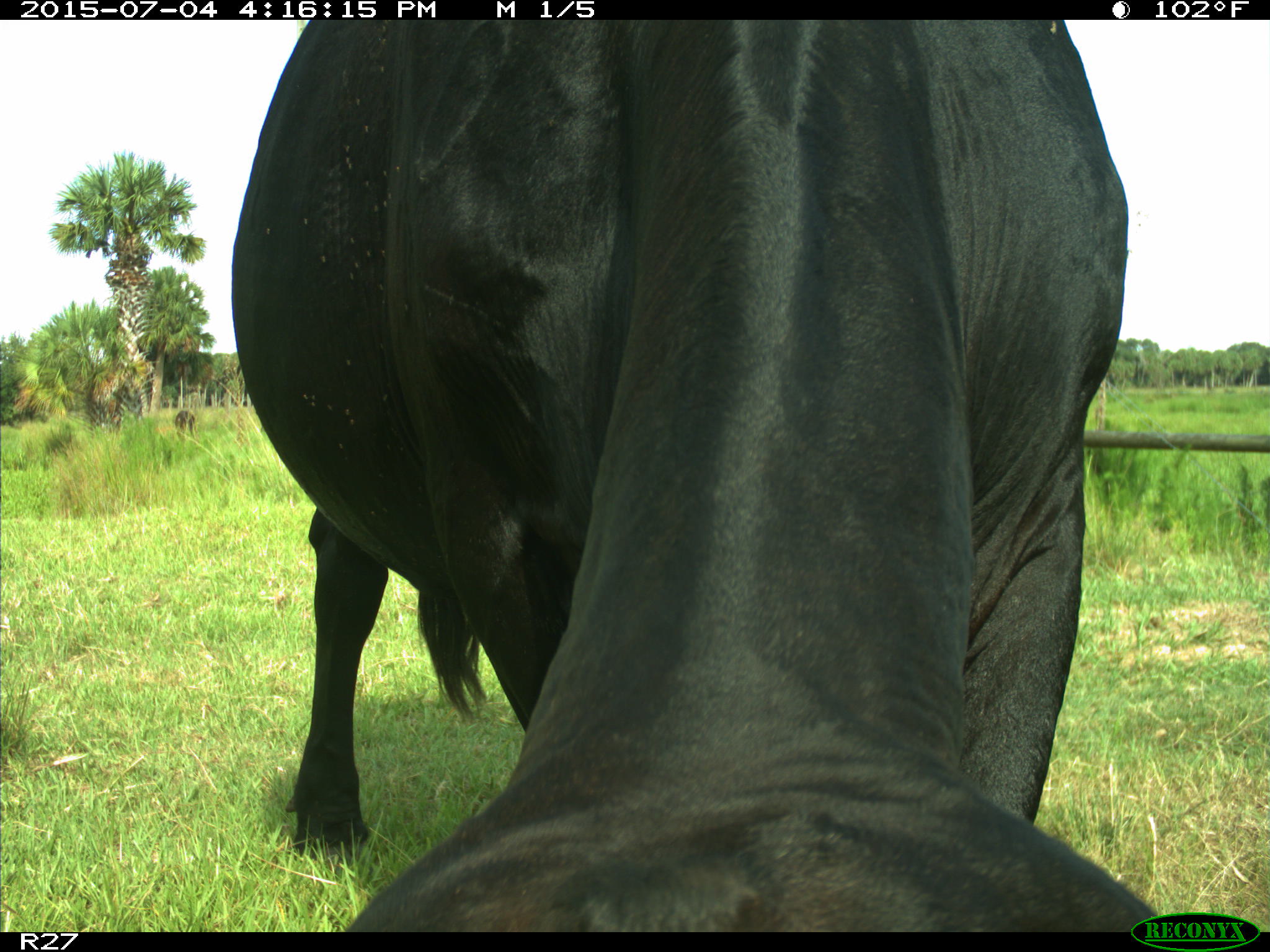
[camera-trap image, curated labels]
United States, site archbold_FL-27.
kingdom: Animalia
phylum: Chordata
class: Mammalia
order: Artiodactyla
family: Bovidae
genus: Bos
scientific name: Bos taurus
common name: domestic cow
Bos taurus (domestic cow).